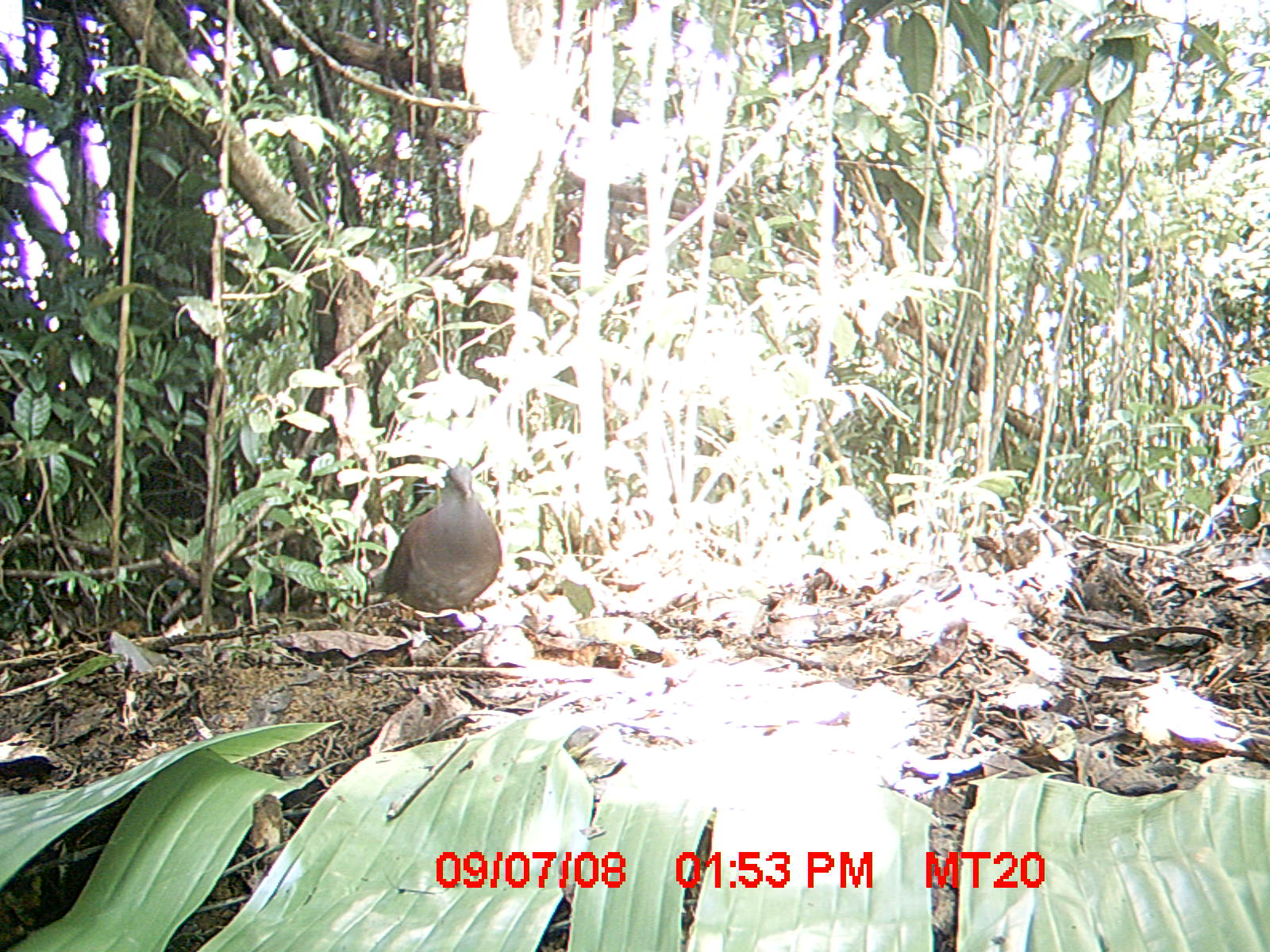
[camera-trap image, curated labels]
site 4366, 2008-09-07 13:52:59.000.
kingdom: Animalia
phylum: Chordata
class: Aves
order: Columbiformes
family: Columbidae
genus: Streptopelia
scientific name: Streptopelia picturata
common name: madagascar turtle-dove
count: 1